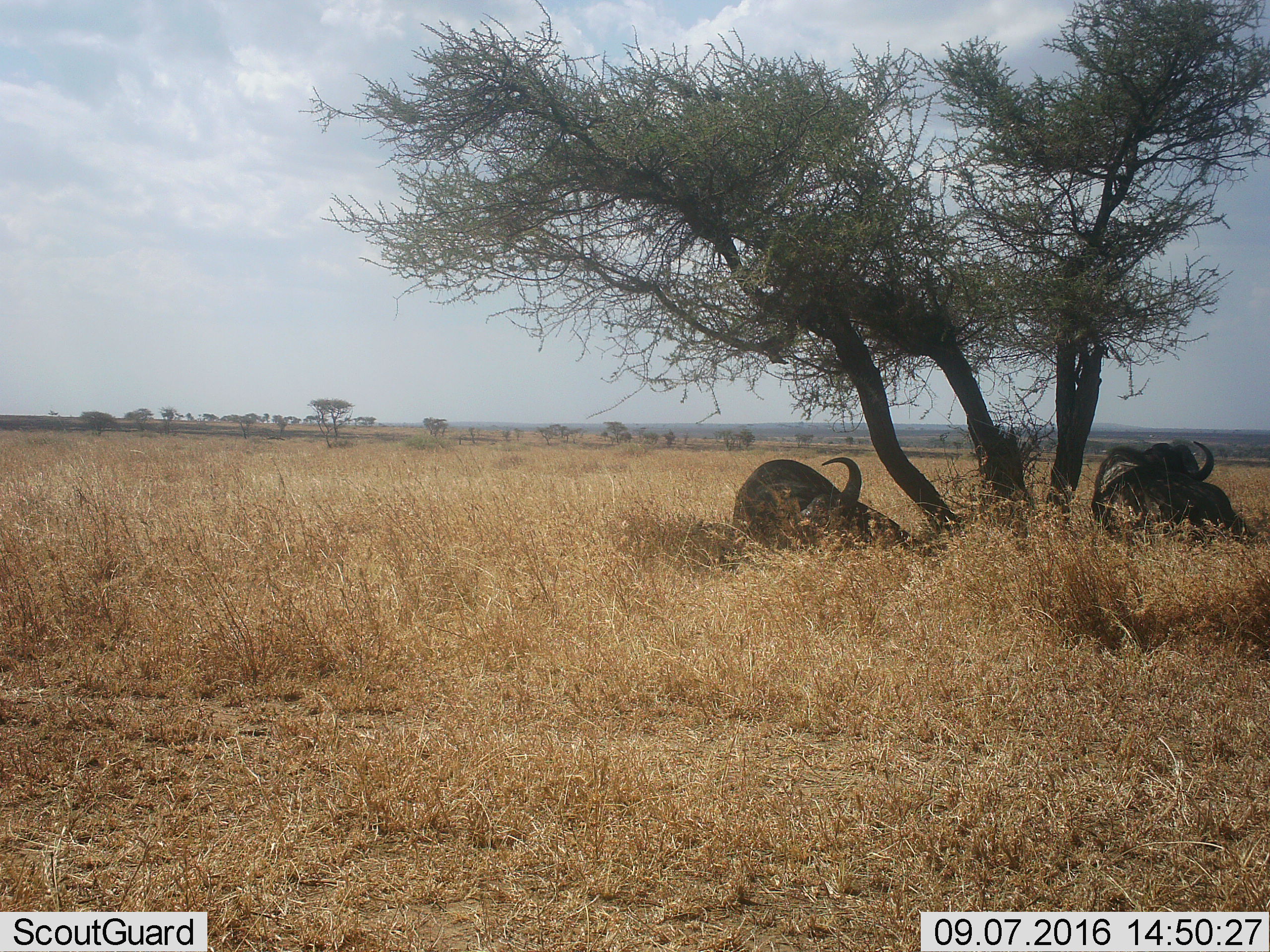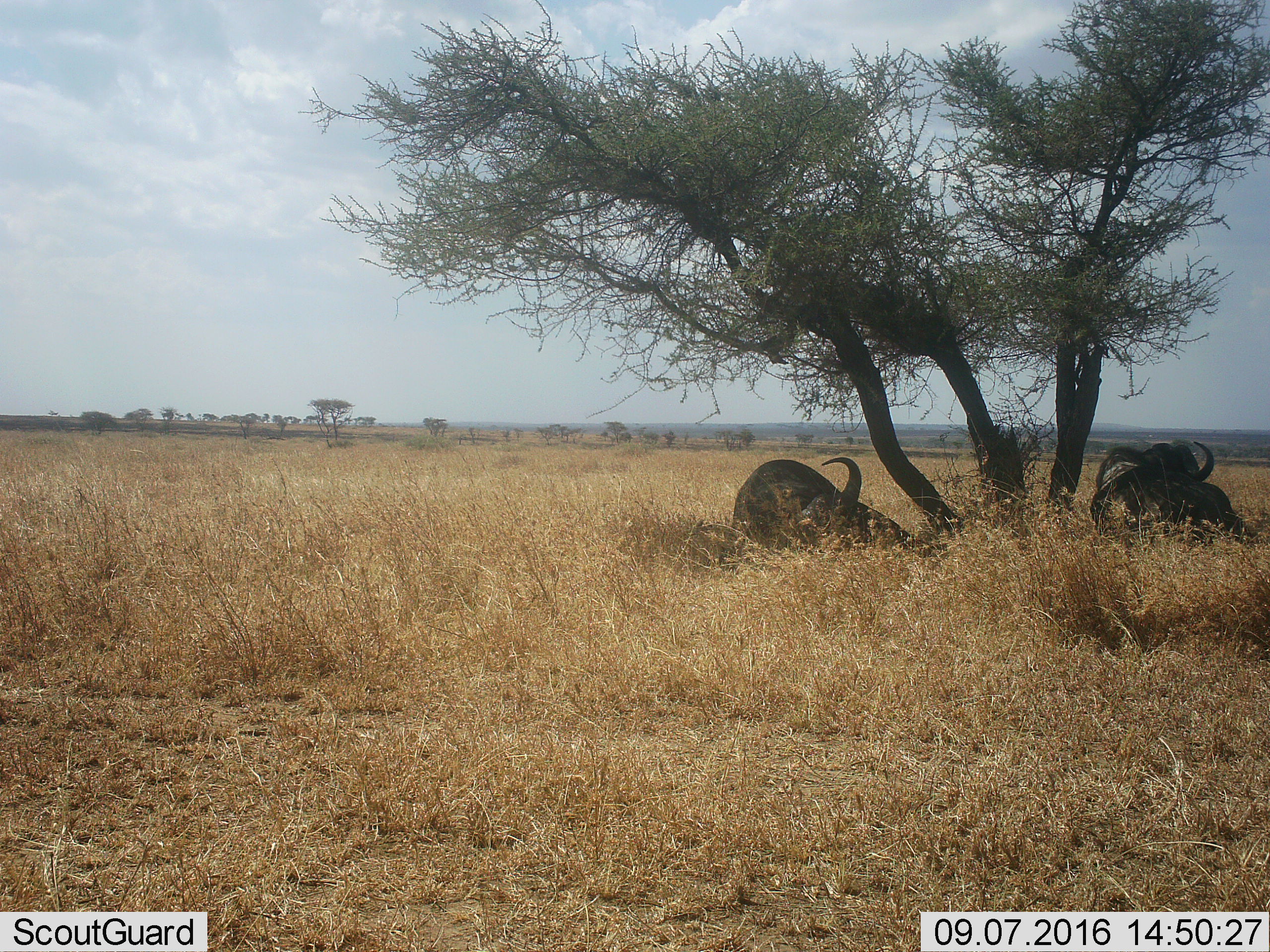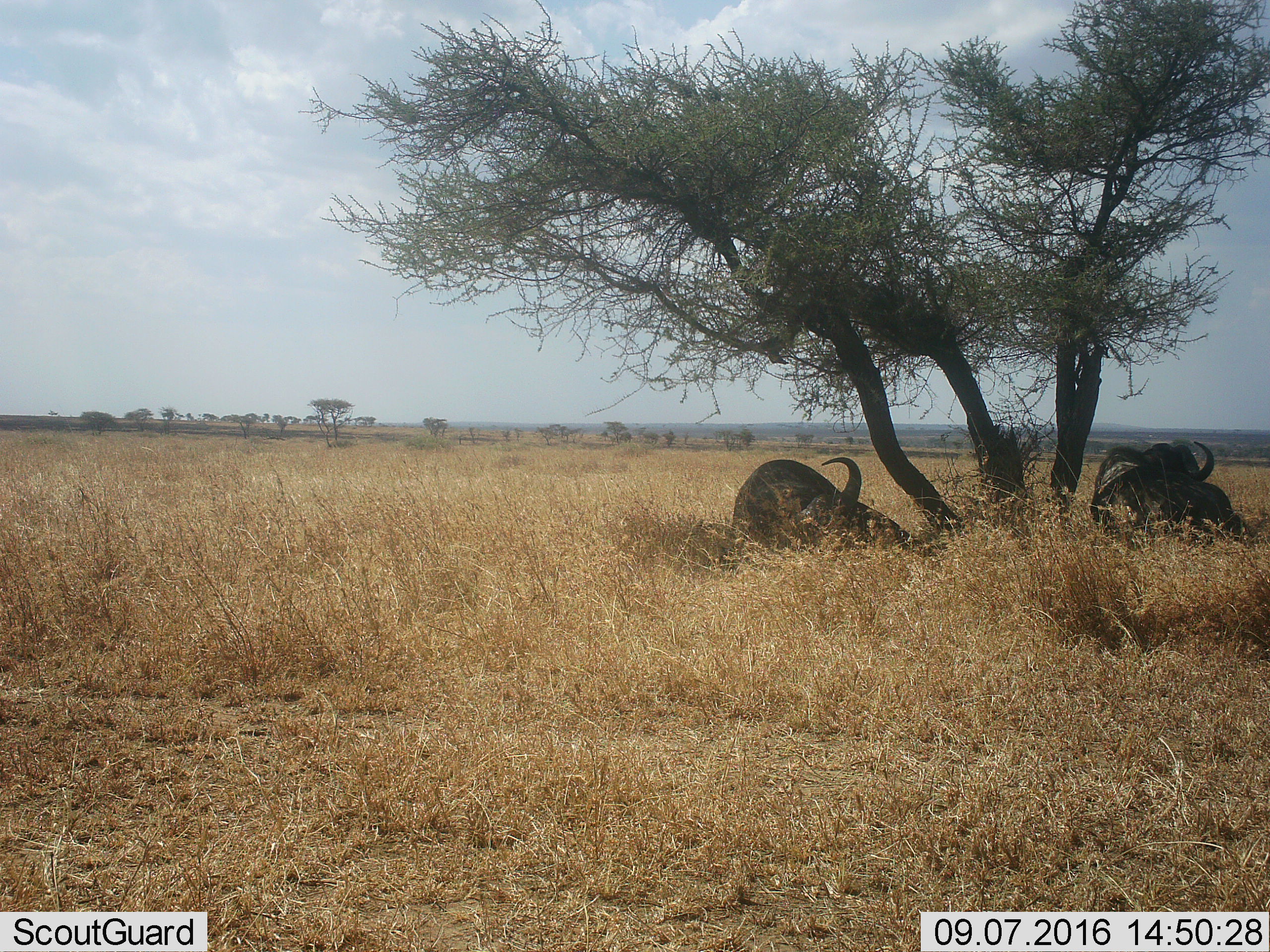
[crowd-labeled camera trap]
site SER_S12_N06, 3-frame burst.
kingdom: Animalia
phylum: Chordata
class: Mammalia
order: Artiodactyla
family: Bovidae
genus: Syncerus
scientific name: Syncerus caffer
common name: african buffalo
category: buffalo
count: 2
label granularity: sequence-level